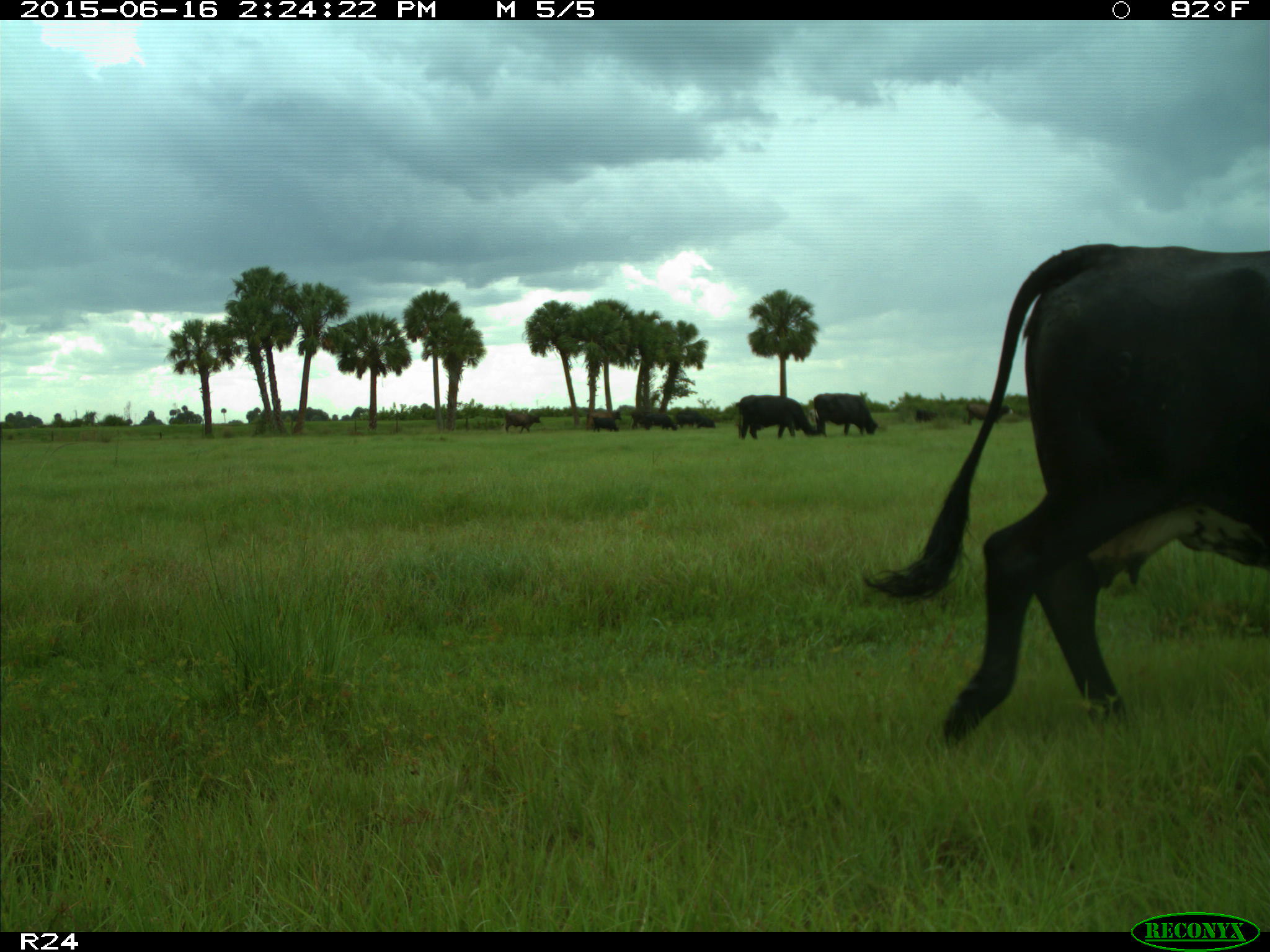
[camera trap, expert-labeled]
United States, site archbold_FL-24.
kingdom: Animalia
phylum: Chordata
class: Mammalia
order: Artiodactyla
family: Bovidae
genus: Bos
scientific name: Bos taurus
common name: domestic cow